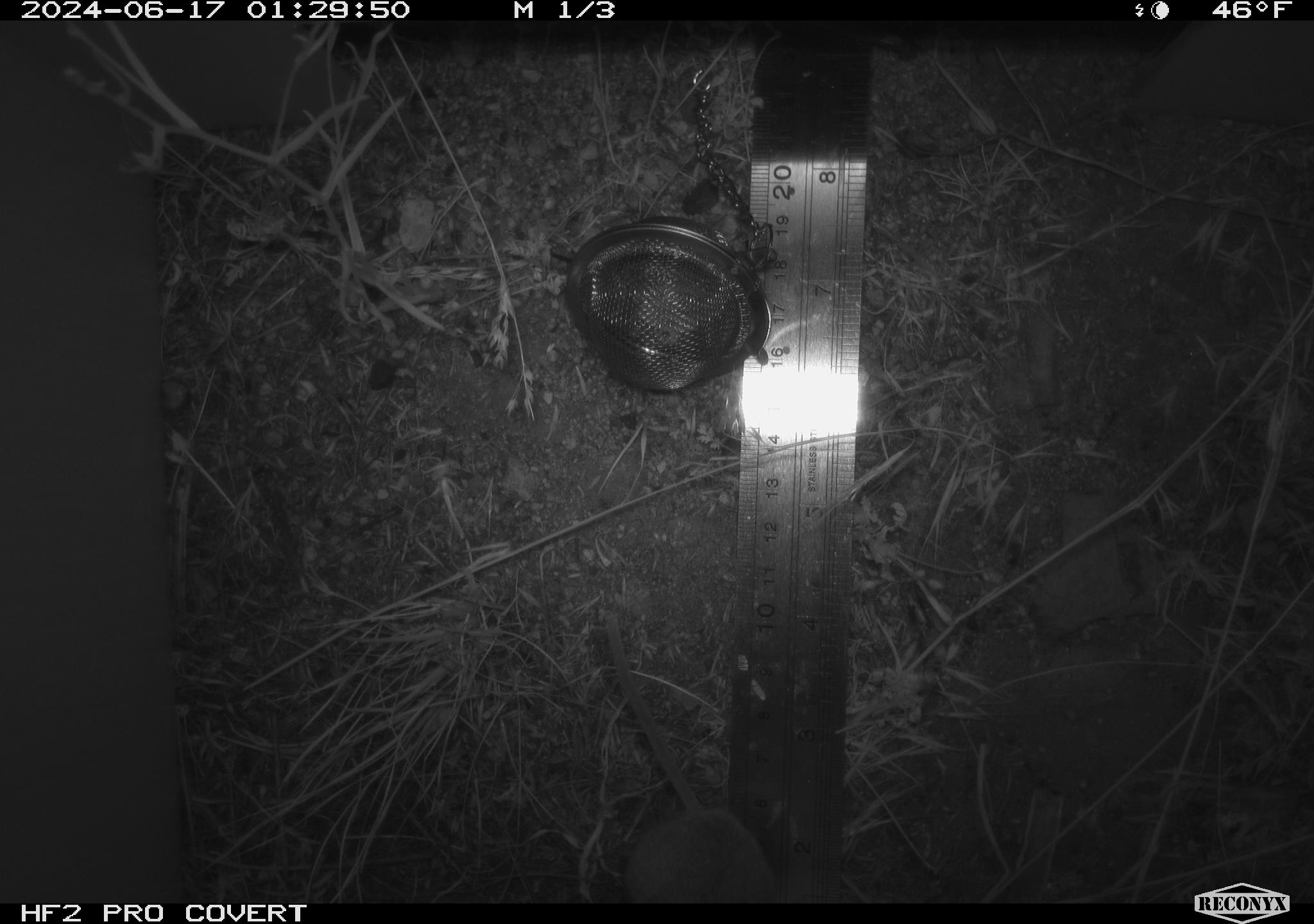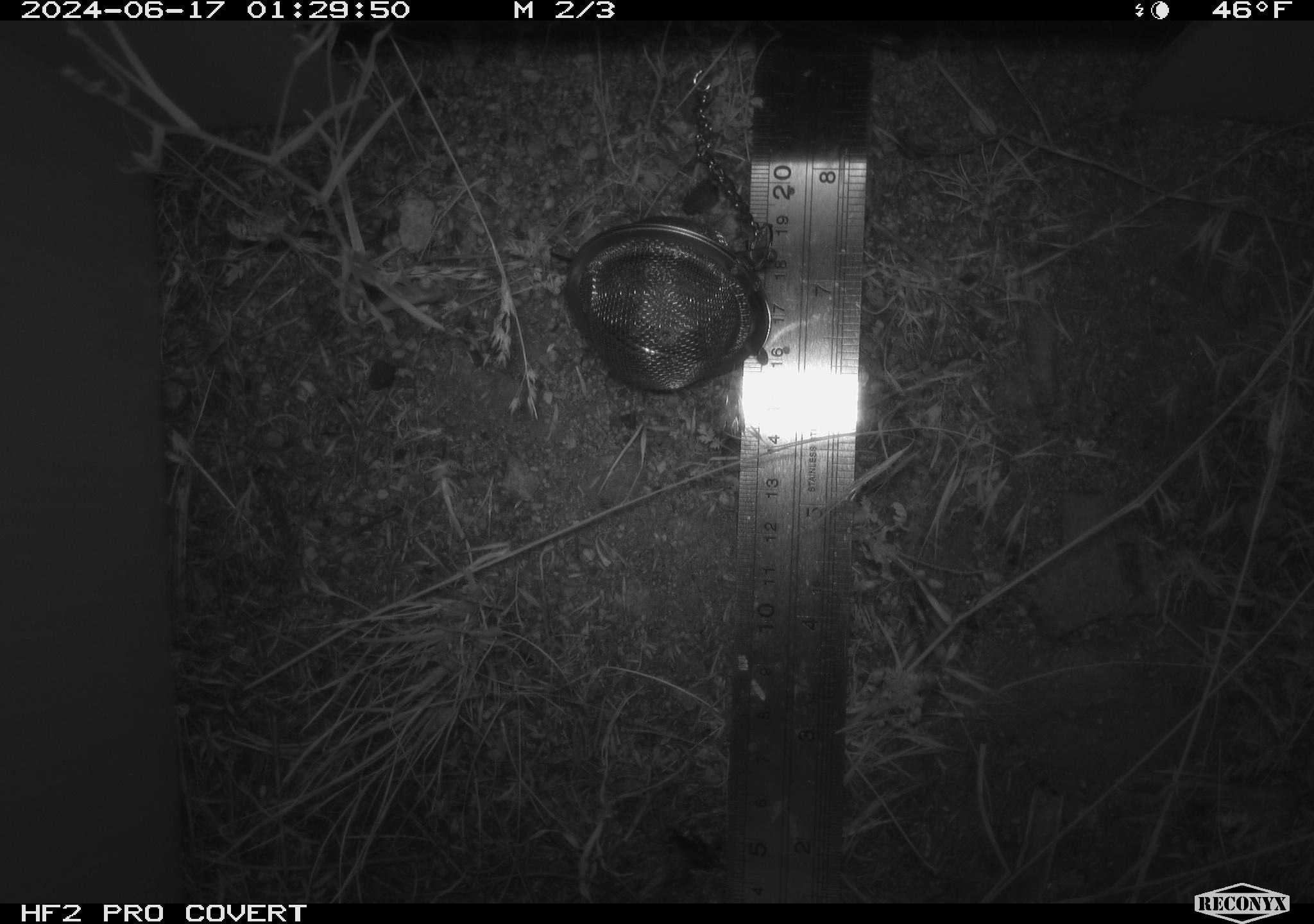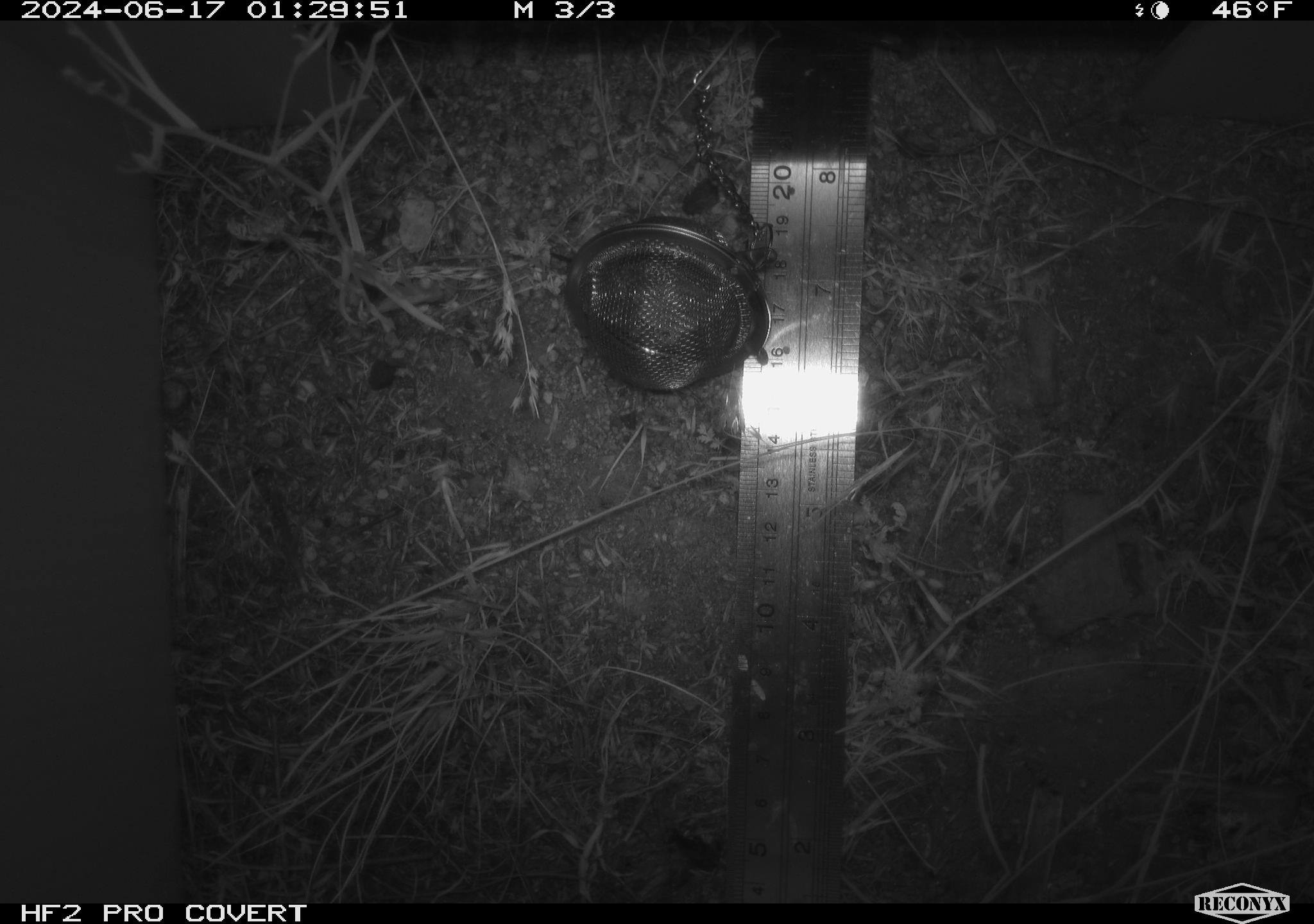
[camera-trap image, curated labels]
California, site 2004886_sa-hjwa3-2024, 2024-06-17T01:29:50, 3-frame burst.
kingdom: Animalia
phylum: Chordata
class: Mammalia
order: Rodentia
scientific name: Rodentia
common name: rodent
Rodent (Rodentia).